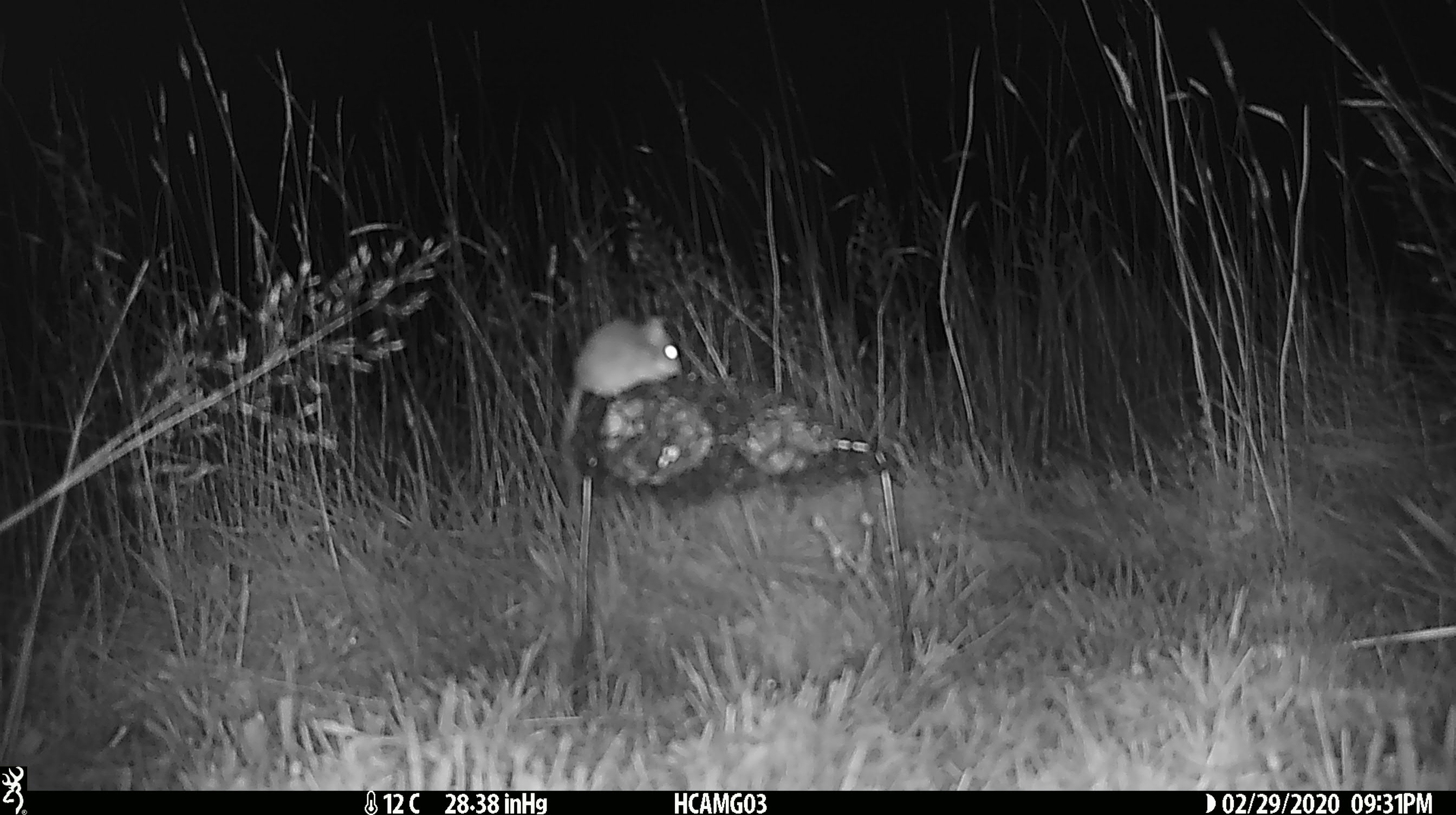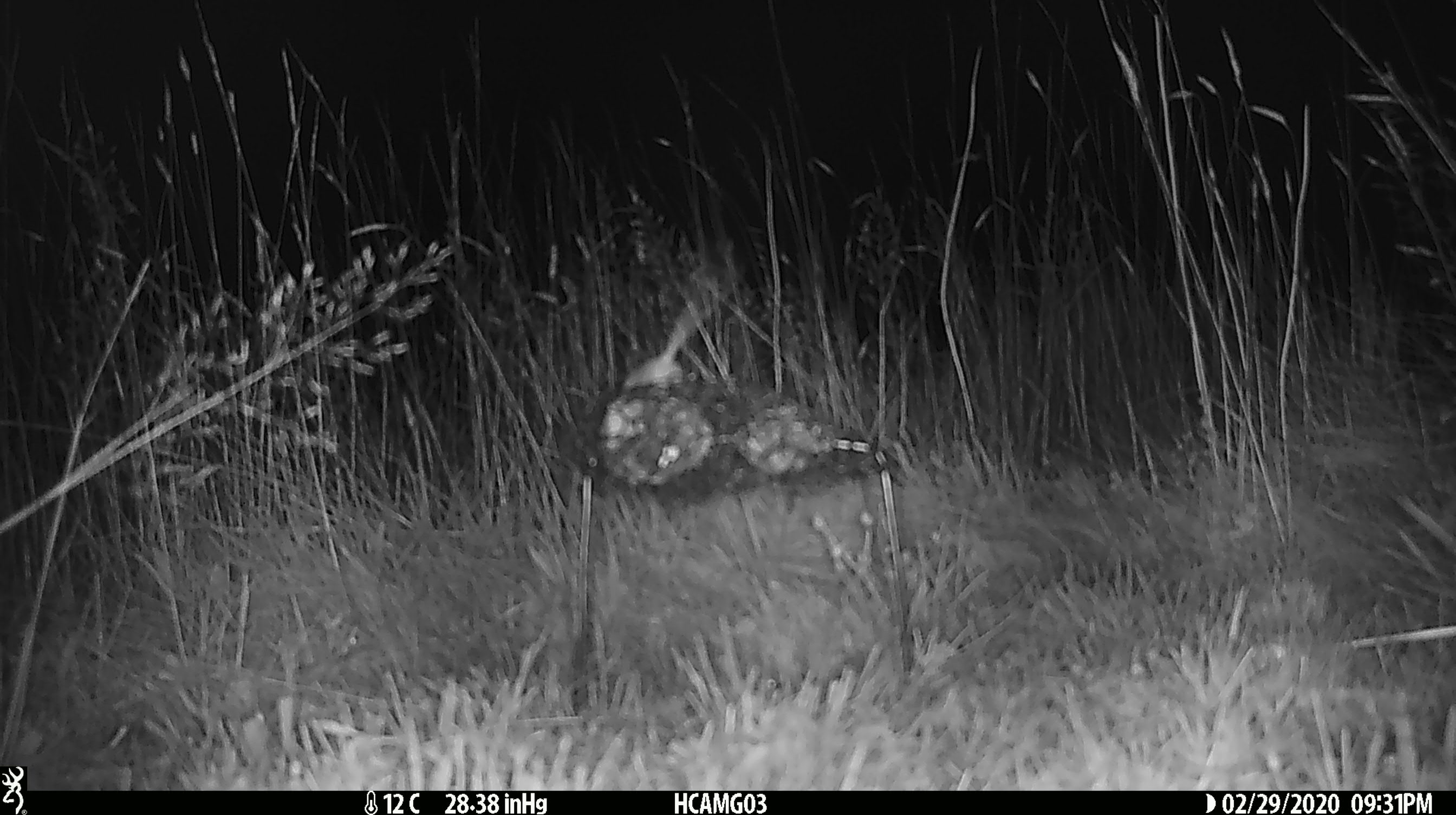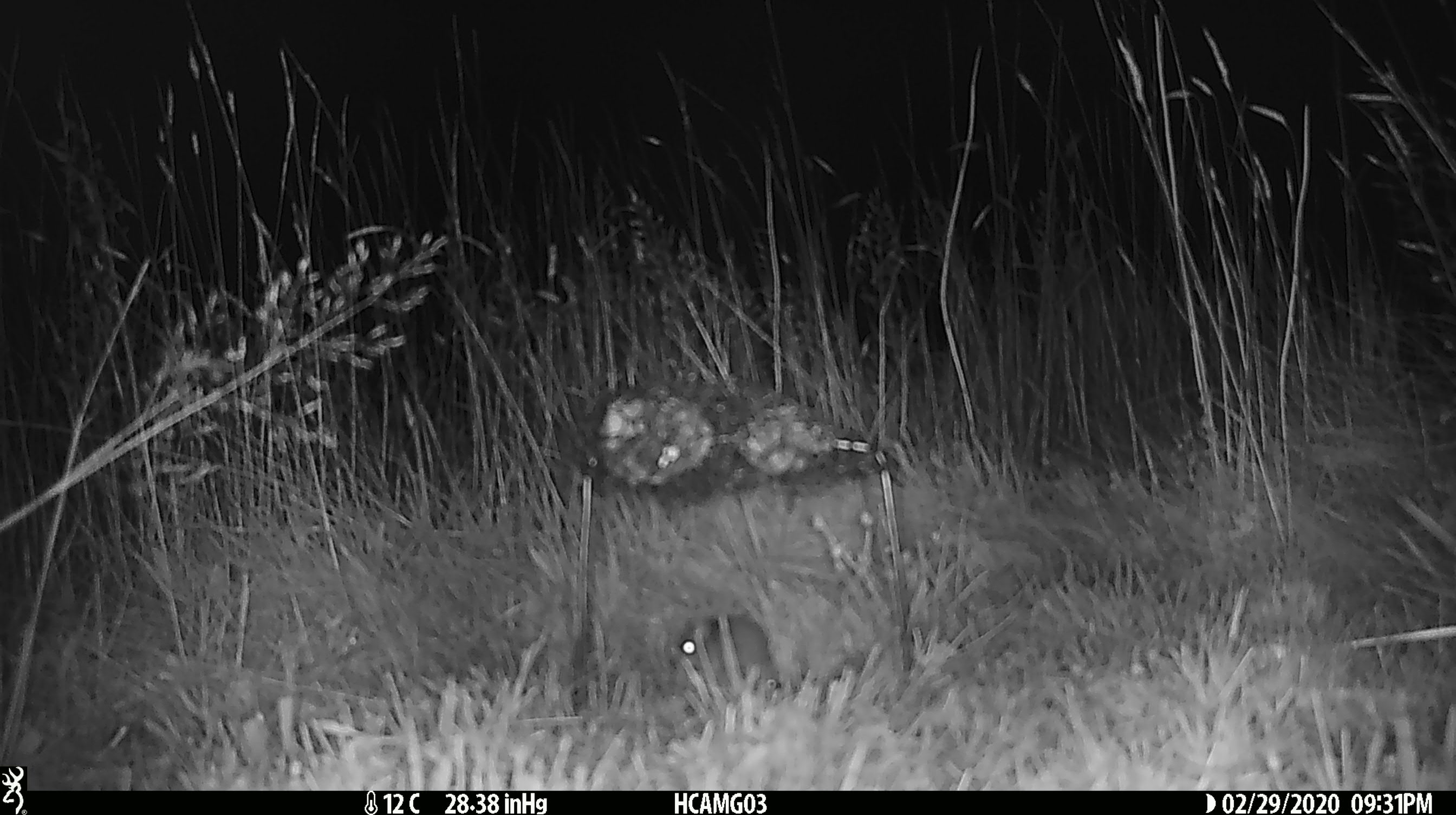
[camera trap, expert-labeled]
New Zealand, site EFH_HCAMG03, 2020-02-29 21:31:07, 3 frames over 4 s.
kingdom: Animalia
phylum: Chordata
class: Mammalia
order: Rodentia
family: Muridae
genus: Mus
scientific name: Mus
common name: mouse